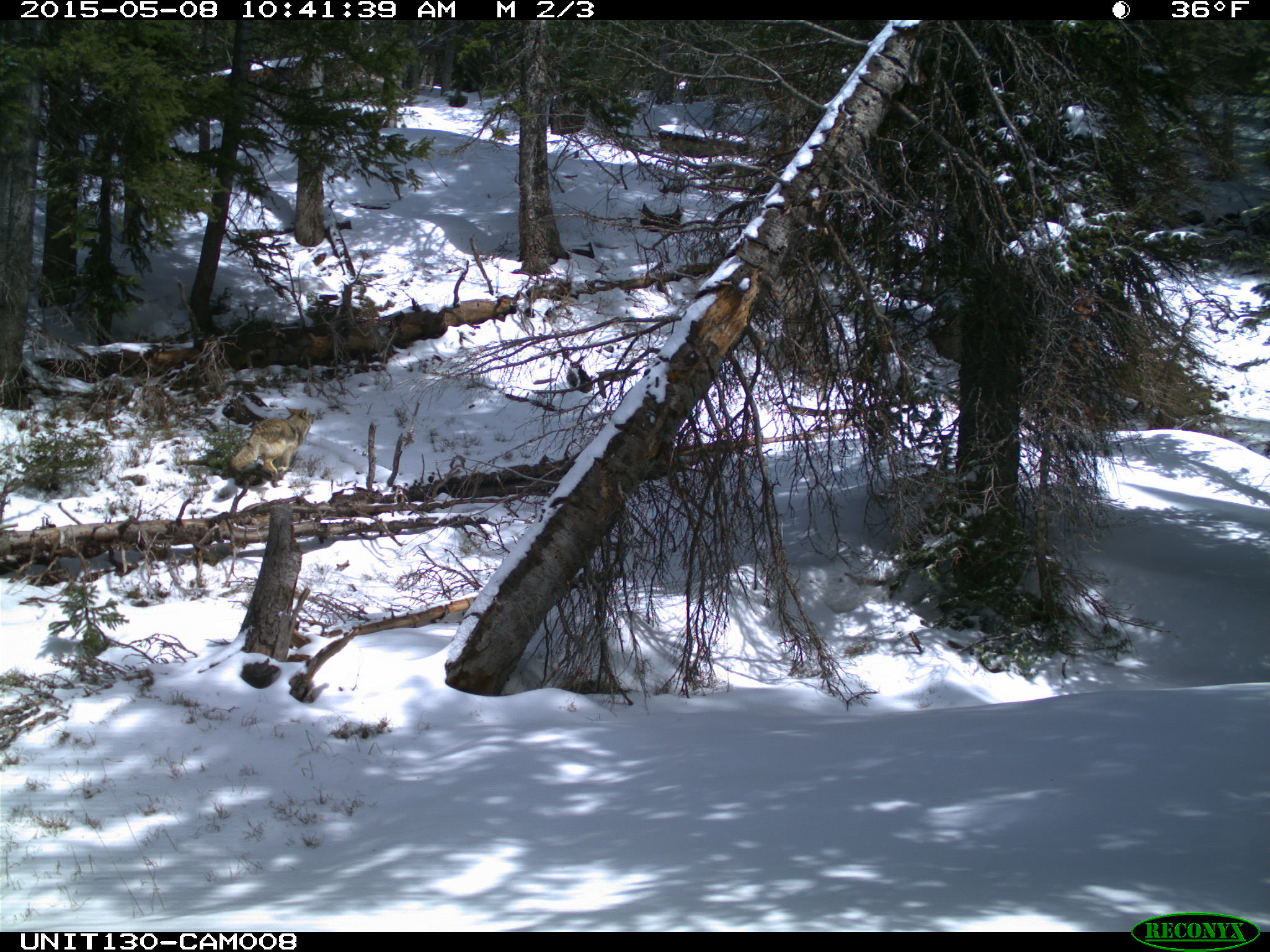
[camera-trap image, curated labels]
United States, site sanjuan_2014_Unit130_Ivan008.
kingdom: Animalia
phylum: Chordata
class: Mammalia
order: Carnivora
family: Canidae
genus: Canis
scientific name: Canis latrans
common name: coyote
Canis latrans (coyote).